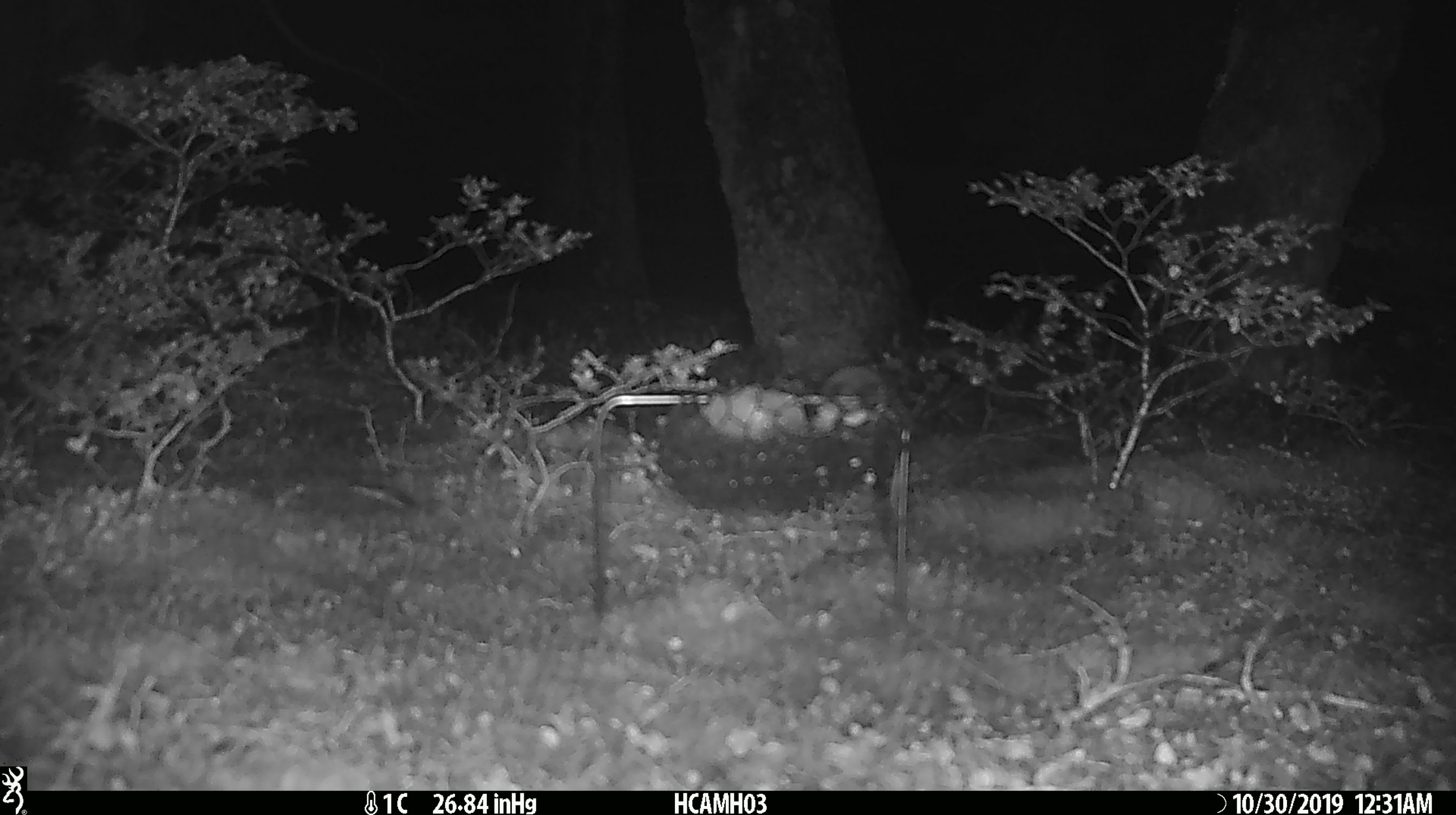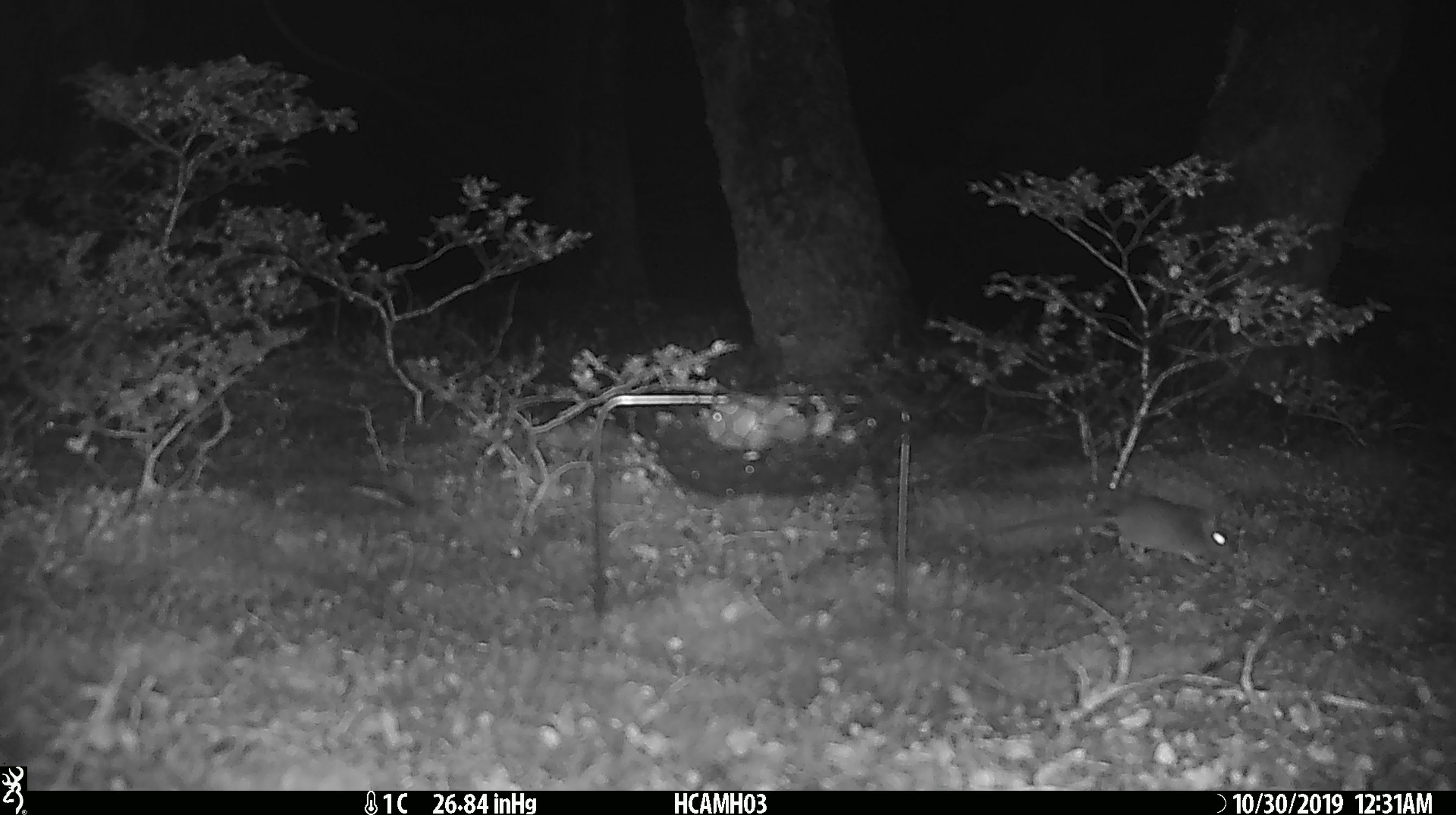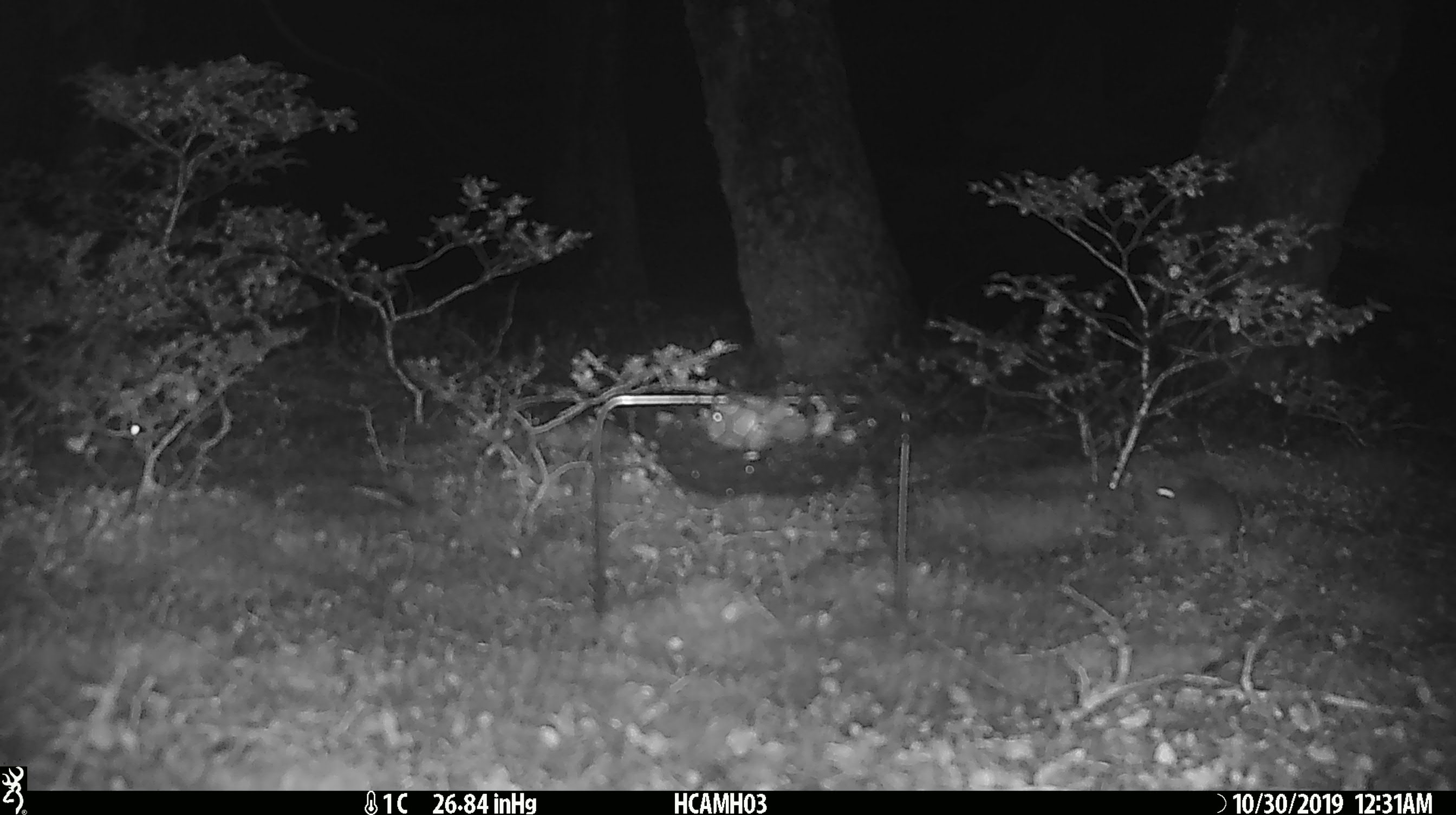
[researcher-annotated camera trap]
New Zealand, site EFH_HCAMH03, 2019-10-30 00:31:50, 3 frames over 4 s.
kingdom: Animalia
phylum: Chordata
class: Mammalia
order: Rodentia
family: Muridae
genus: Mus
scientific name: Mus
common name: mouse